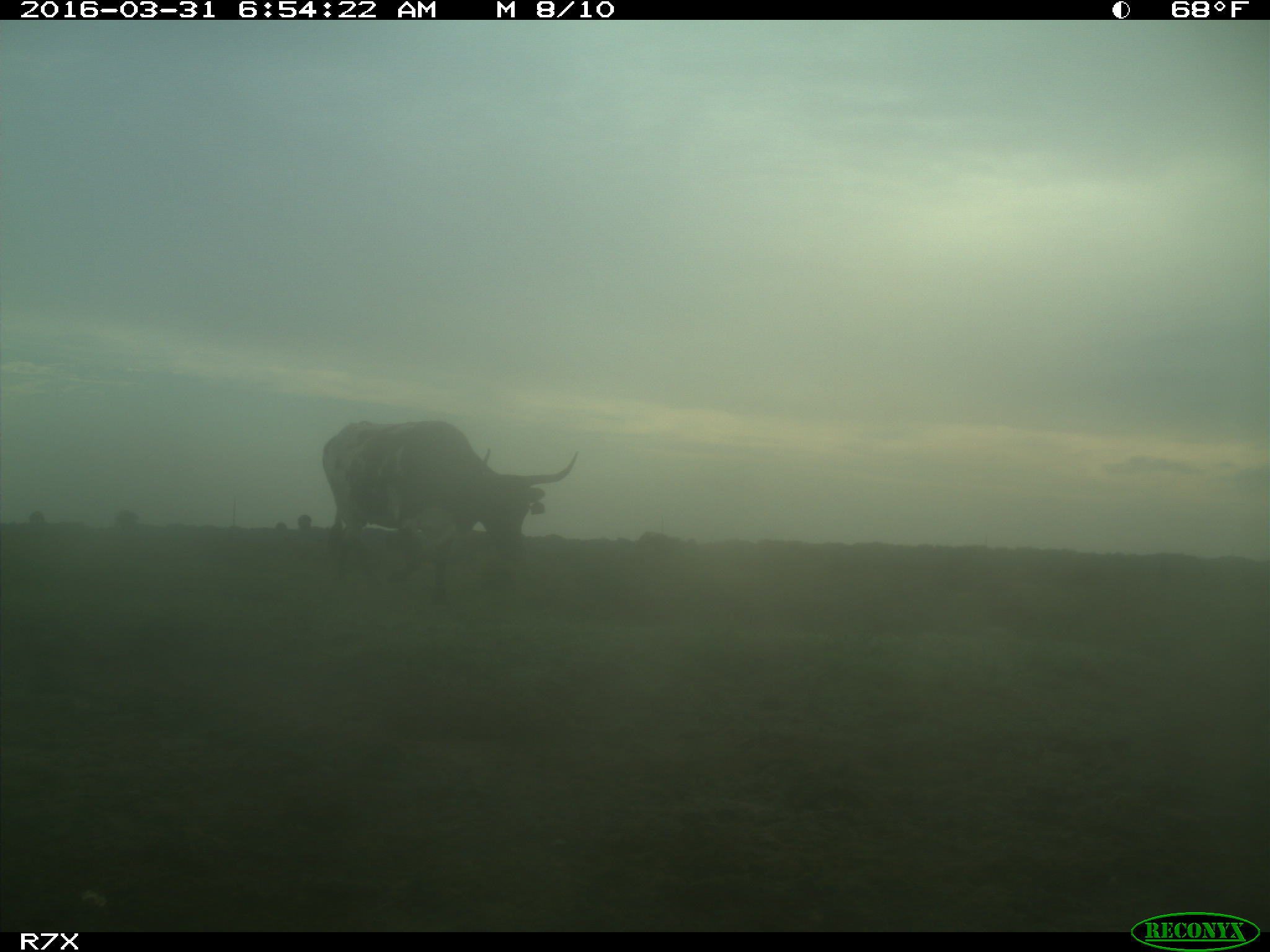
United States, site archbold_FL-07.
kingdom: Animalia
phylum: Chordata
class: Mammalia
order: Artiodactyla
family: Bovidae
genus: Bos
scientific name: Bos taurus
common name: domestic cow